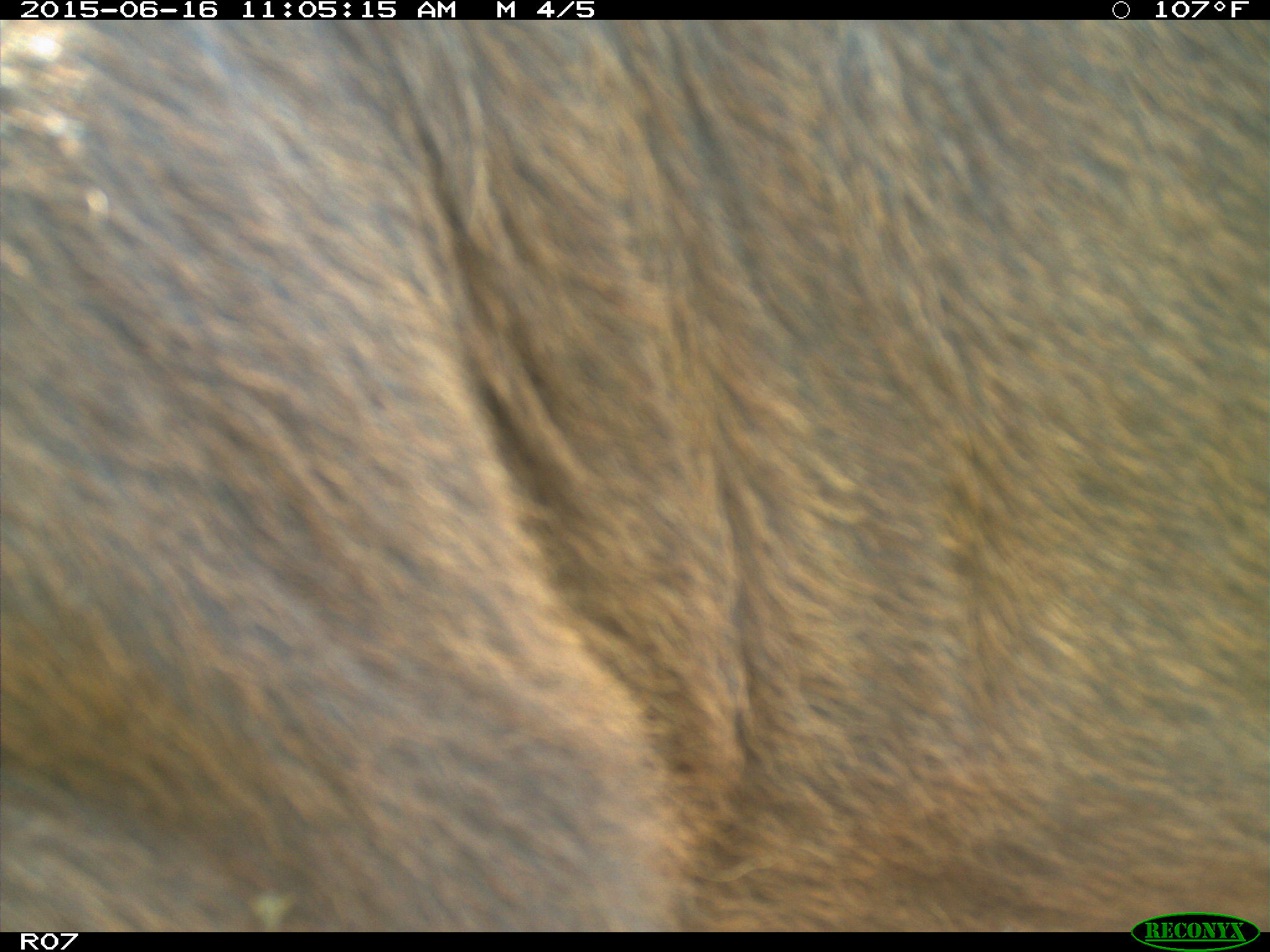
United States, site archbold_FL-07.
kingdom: Animalia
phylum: Chordata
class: Mammalia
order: Artiodactyla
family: Bovidae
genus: Bos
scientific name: Bos taurus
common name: domestic cow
Bos taurus (domestic cow).